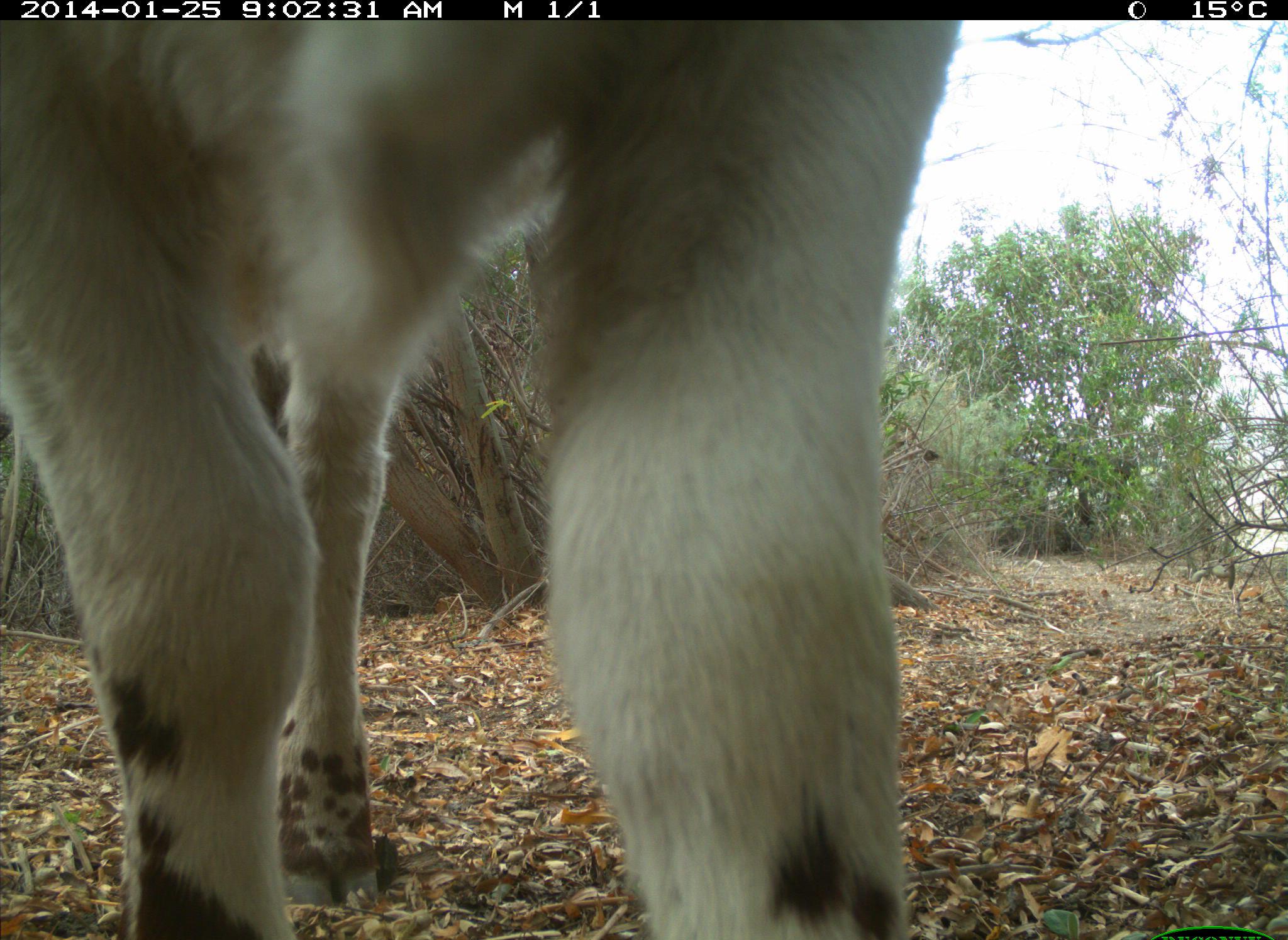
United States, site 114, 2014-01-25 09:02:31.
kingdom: Animalia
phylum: Chordata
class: Mammalia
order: Artiodactyla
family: Bovidae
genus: Bos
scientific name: Bos taurus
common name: cow